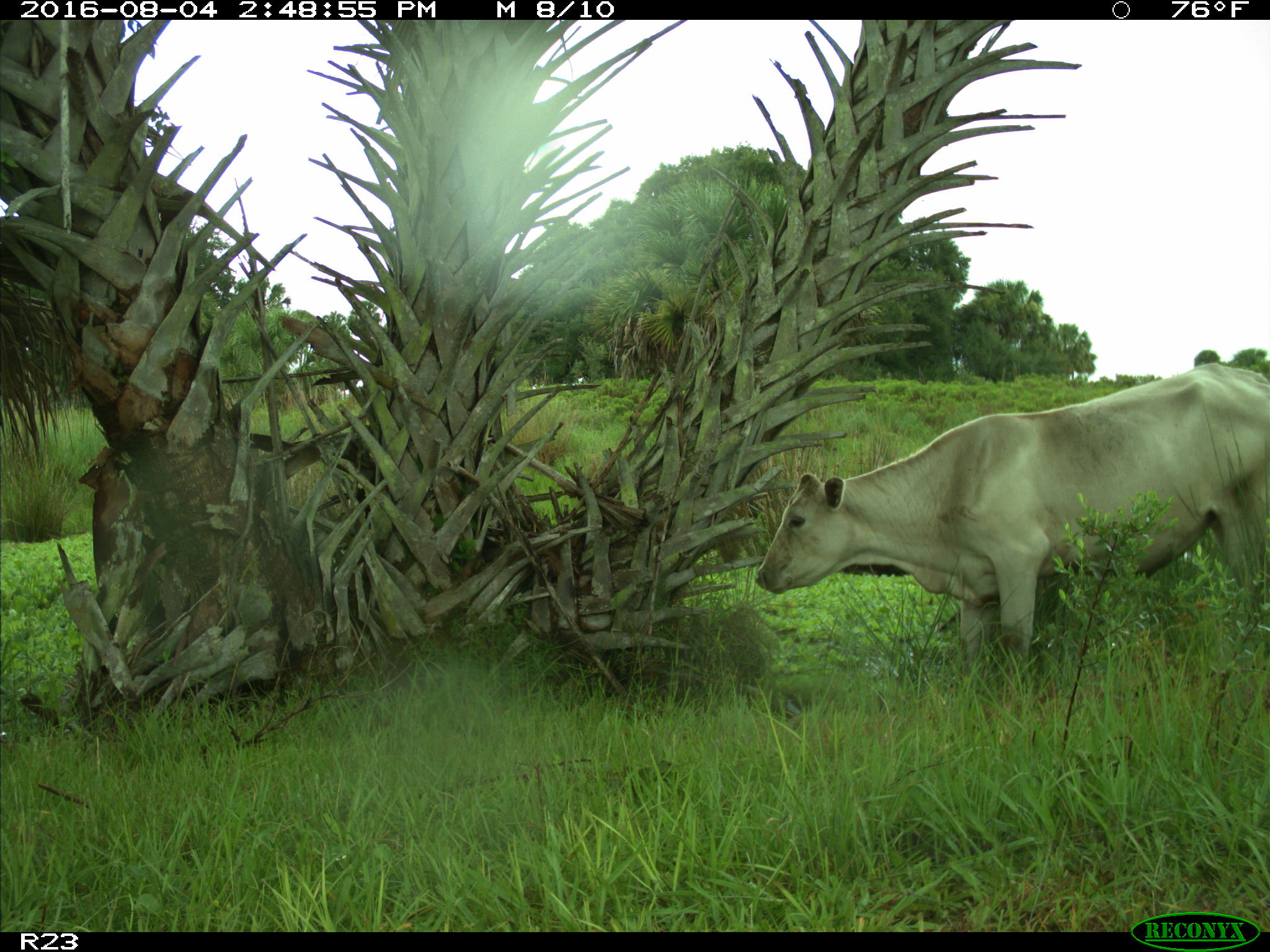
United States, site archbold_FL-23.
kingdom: Animalia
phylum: Chordata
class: Mammalia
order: Artiodactyla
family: Bovidae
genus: Bos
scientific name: Bos taurus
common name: domestic cow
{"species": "Bos taurus (domestic cow)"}